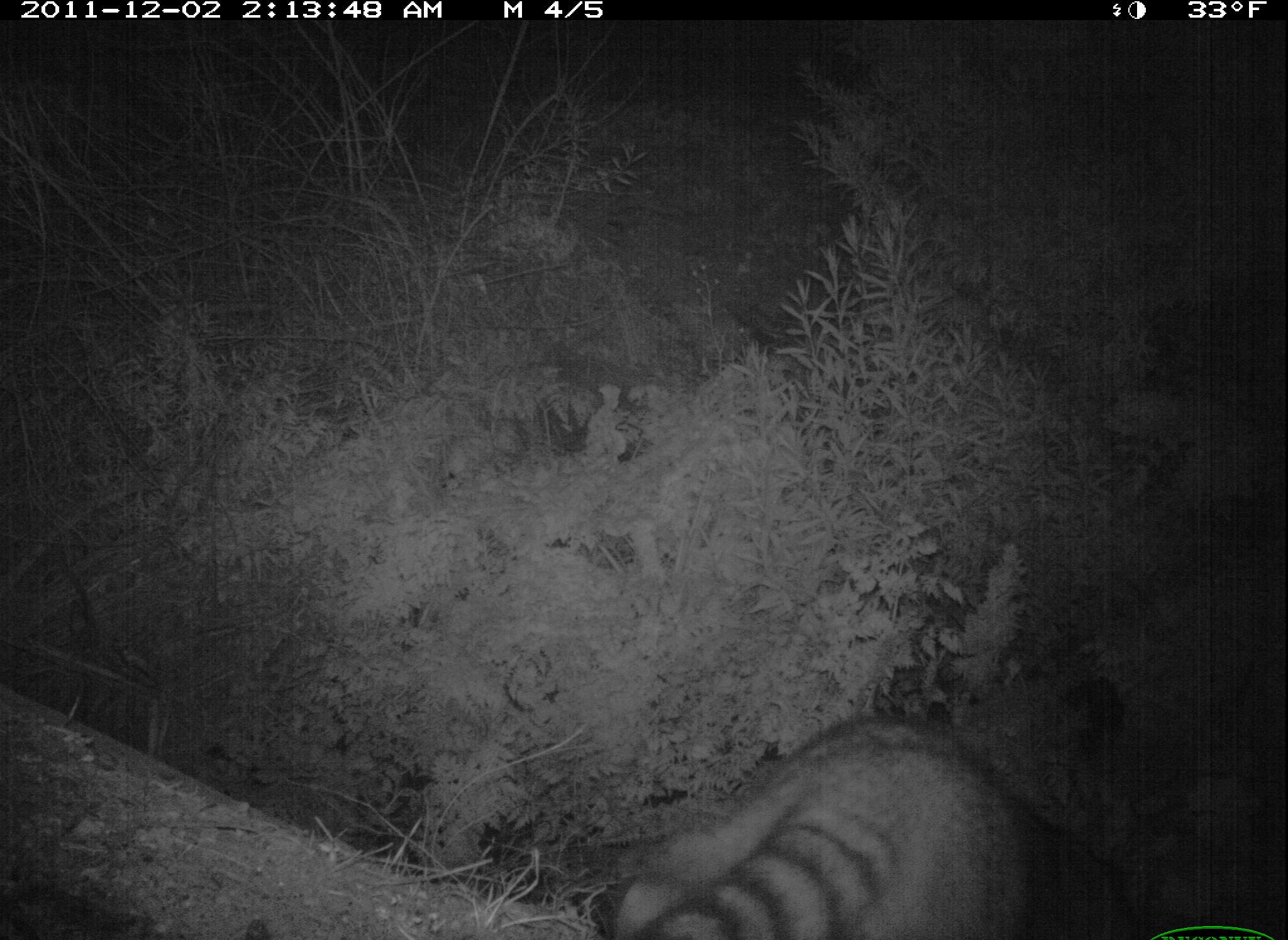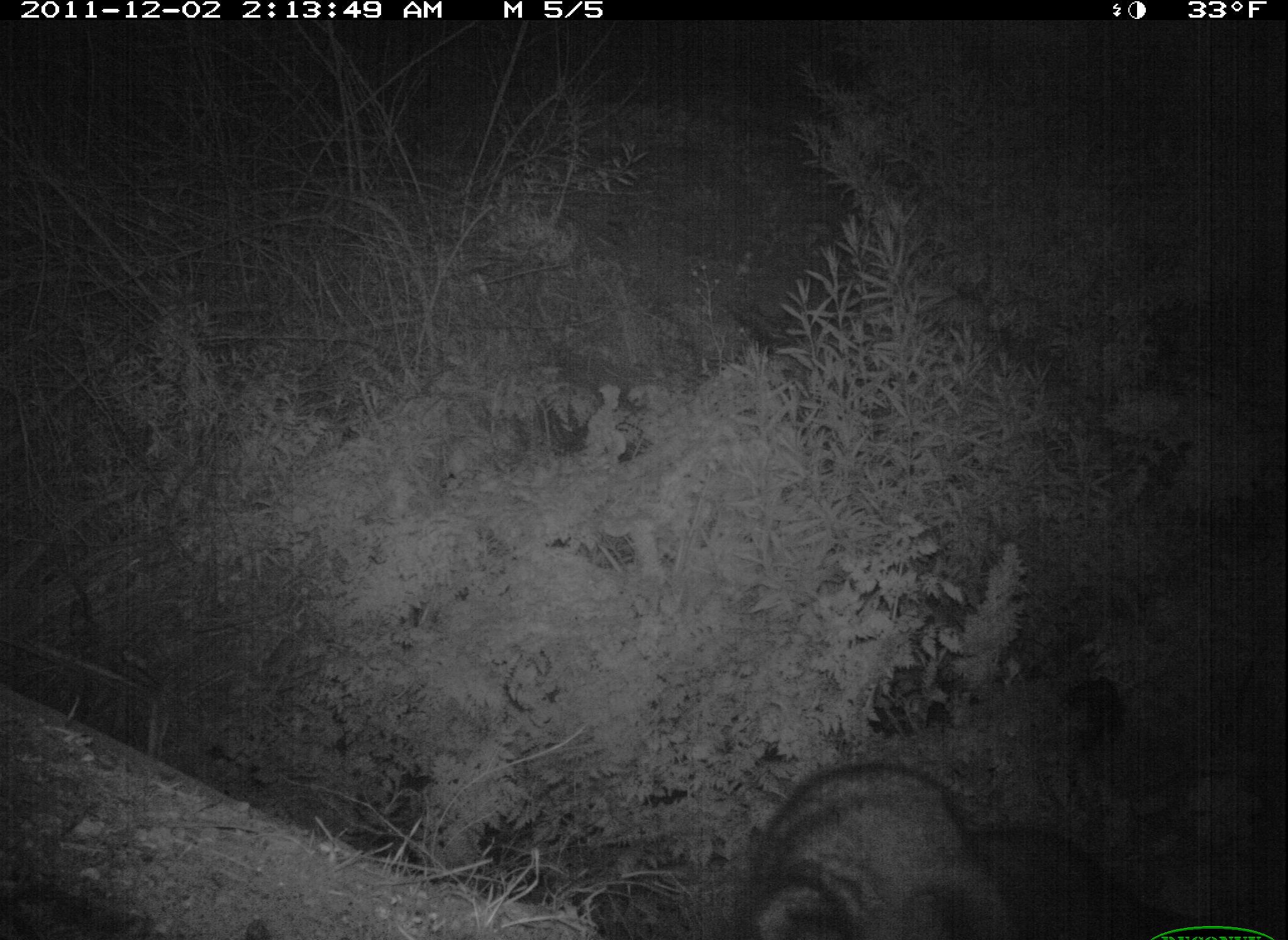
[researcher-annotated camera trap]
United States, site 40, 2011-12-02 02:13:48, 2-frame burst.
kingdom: Animalia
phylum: Chordata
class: Mammalia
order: Carnivora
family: Procyonidae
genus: Procyon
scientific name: Procyon lotor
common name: raccoon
Raccoon (Procyon lotor).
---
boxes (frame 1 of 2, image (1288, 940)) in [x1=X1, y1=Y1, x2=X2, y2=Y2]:
raccoon: [x1=573, y1=702, x2=1148, y2=940]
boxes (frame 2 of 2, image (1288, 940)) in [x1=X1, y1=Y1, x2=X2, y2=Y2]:
raccoon: [x1=699, y1=728, x2=1117, y2=940]